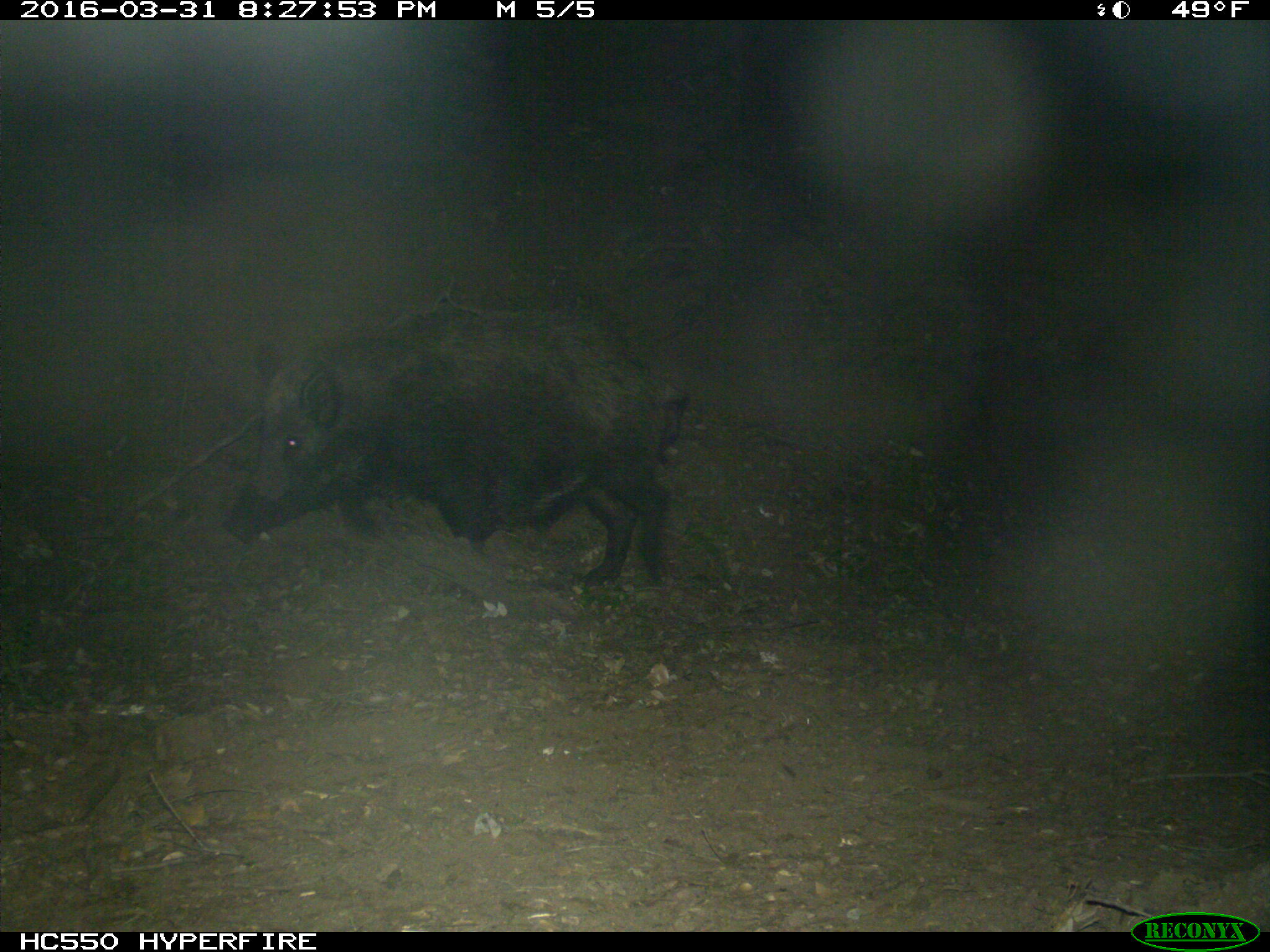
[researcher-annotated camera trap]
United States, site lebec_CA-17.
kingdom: Animalia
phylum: Chordata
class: Mammalia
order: Artiodactyla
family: Suidae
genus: Sus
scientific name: Sus scrofa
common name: wild boar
Sus scrofa (wild boar).